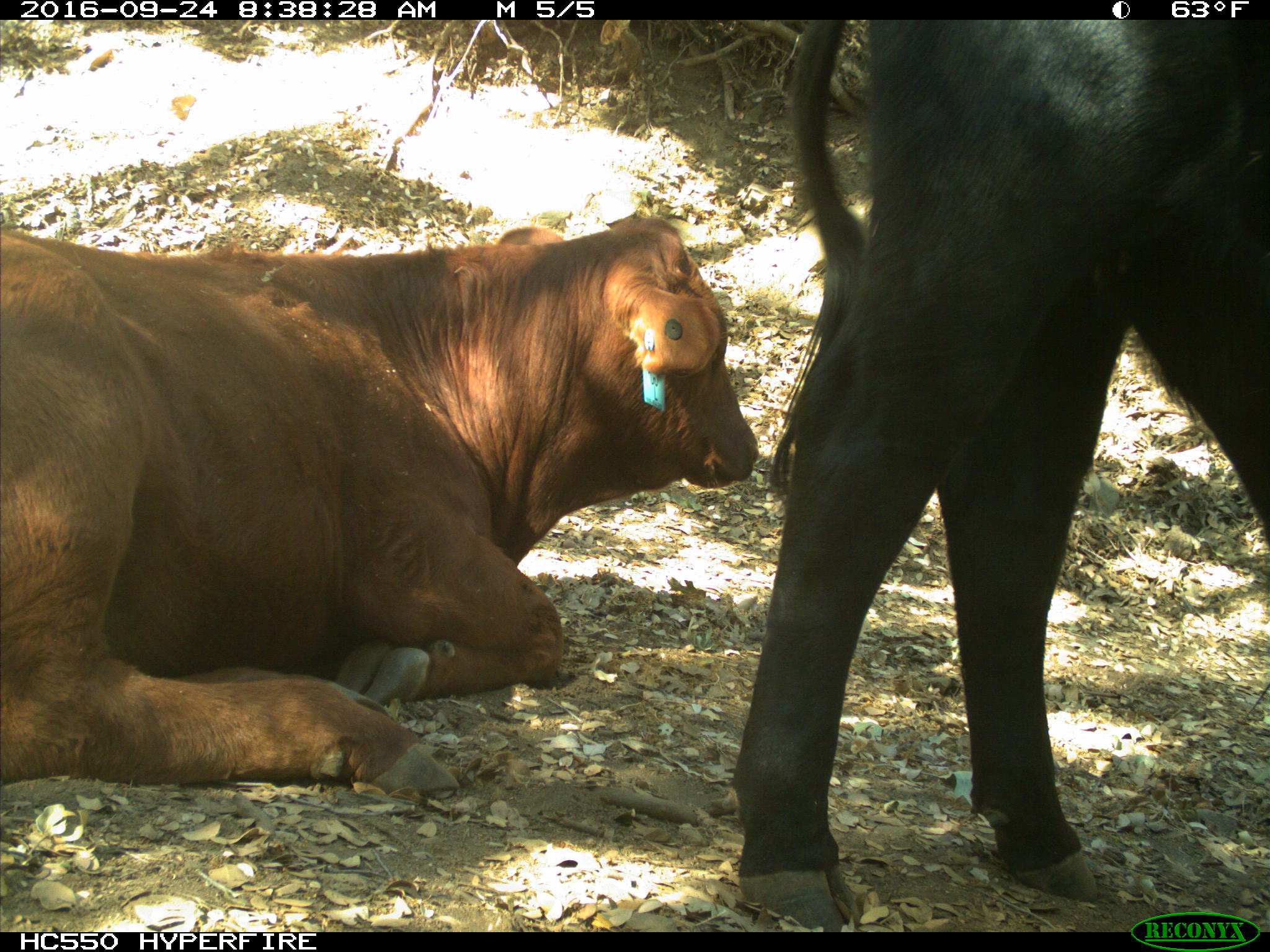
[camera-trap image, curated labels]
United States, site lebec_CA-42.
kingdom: Animalia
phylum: Chordata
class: Mammalia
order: Artiodactyla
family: Bovidae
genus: Bos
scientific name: Bos taurus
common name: domestic cow